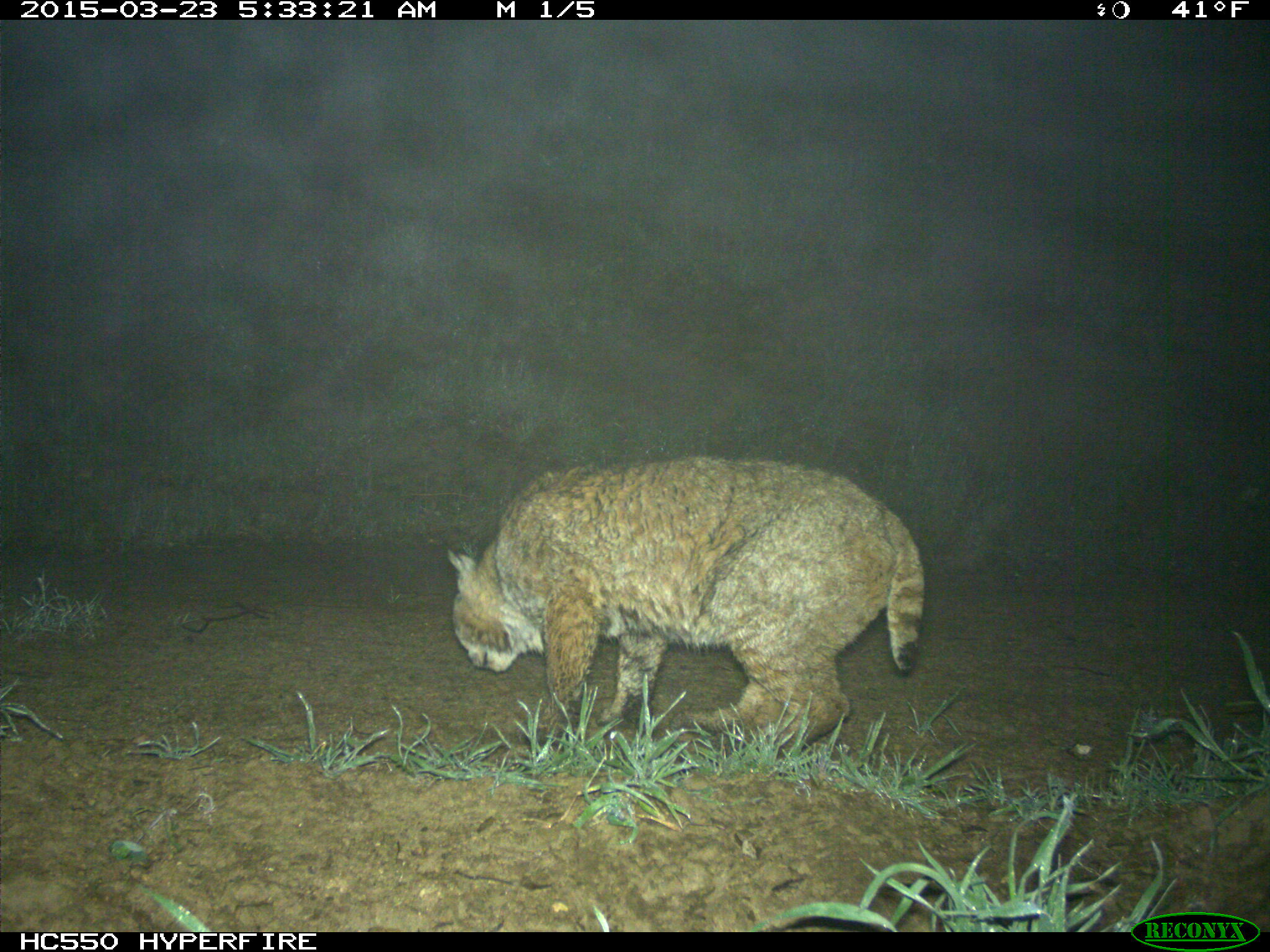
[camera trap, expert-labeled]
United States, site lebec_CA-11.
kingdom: Animalia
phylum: Chordata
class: Mammalia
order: Carnivora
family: Felidae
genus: Lynx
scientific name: Lynx rufus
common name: bobcat